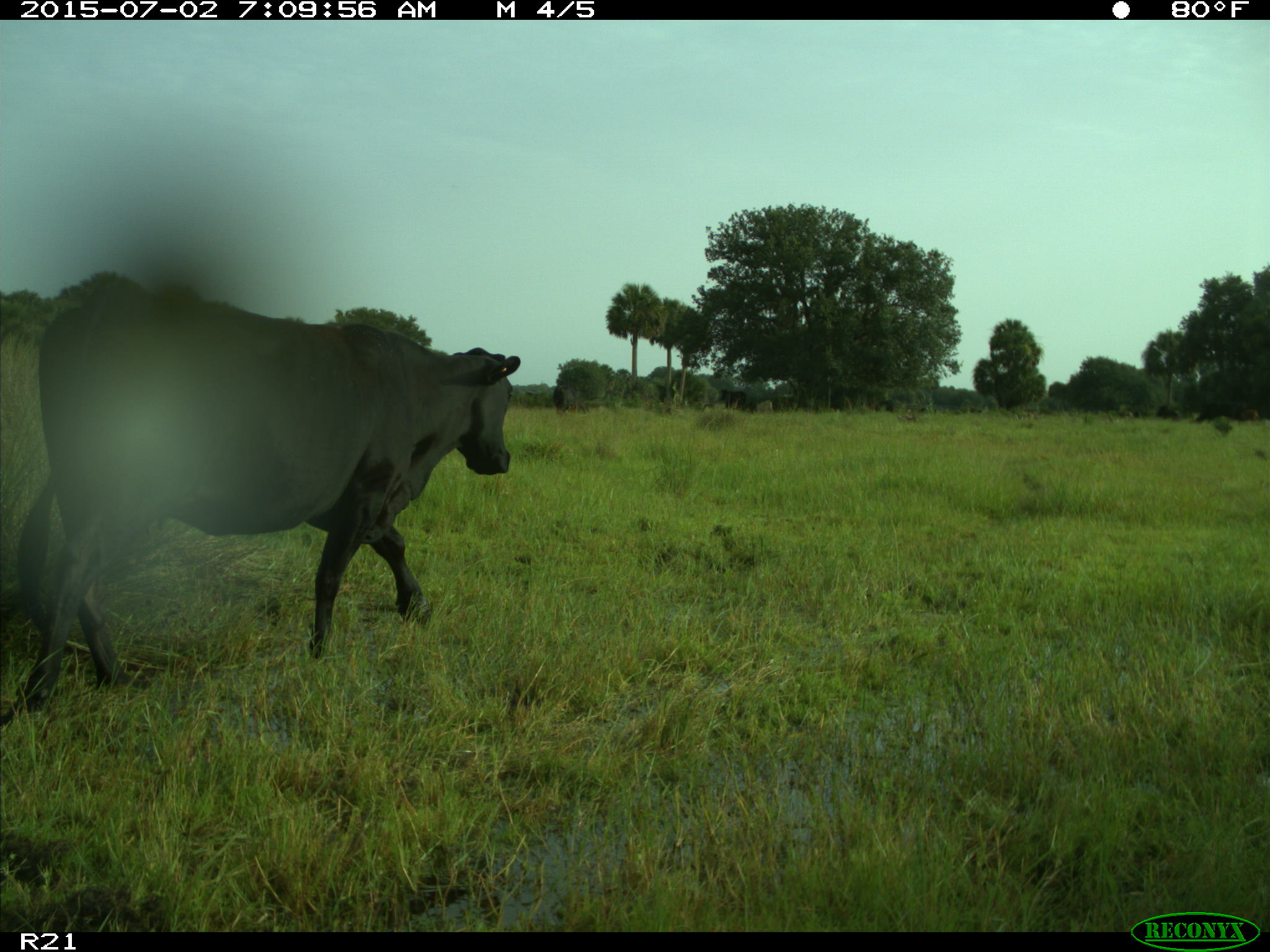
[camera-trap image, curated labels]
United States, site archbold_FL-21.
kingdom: Animalia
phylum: Chordata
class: Mammalia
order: Artiodactyla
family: Bovidae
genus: Bos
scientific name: Bos taurus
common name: domestic cow